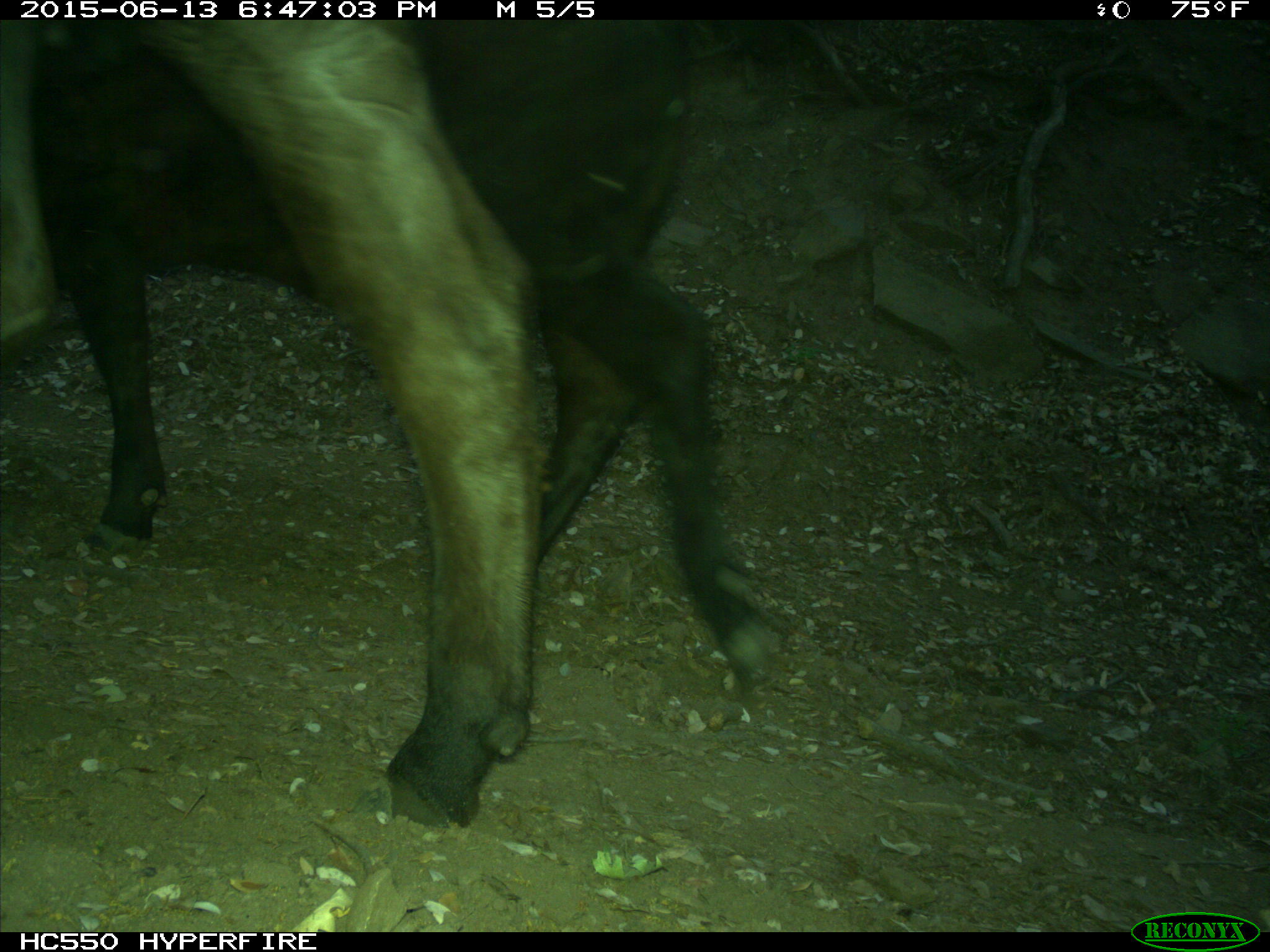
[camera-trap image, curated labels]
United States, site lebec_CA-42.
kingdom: Animalia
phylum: Chordata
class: Mammalia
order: Artiodactyla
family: Bovidae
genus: Bos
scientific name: Bos taurus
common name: domestic cow